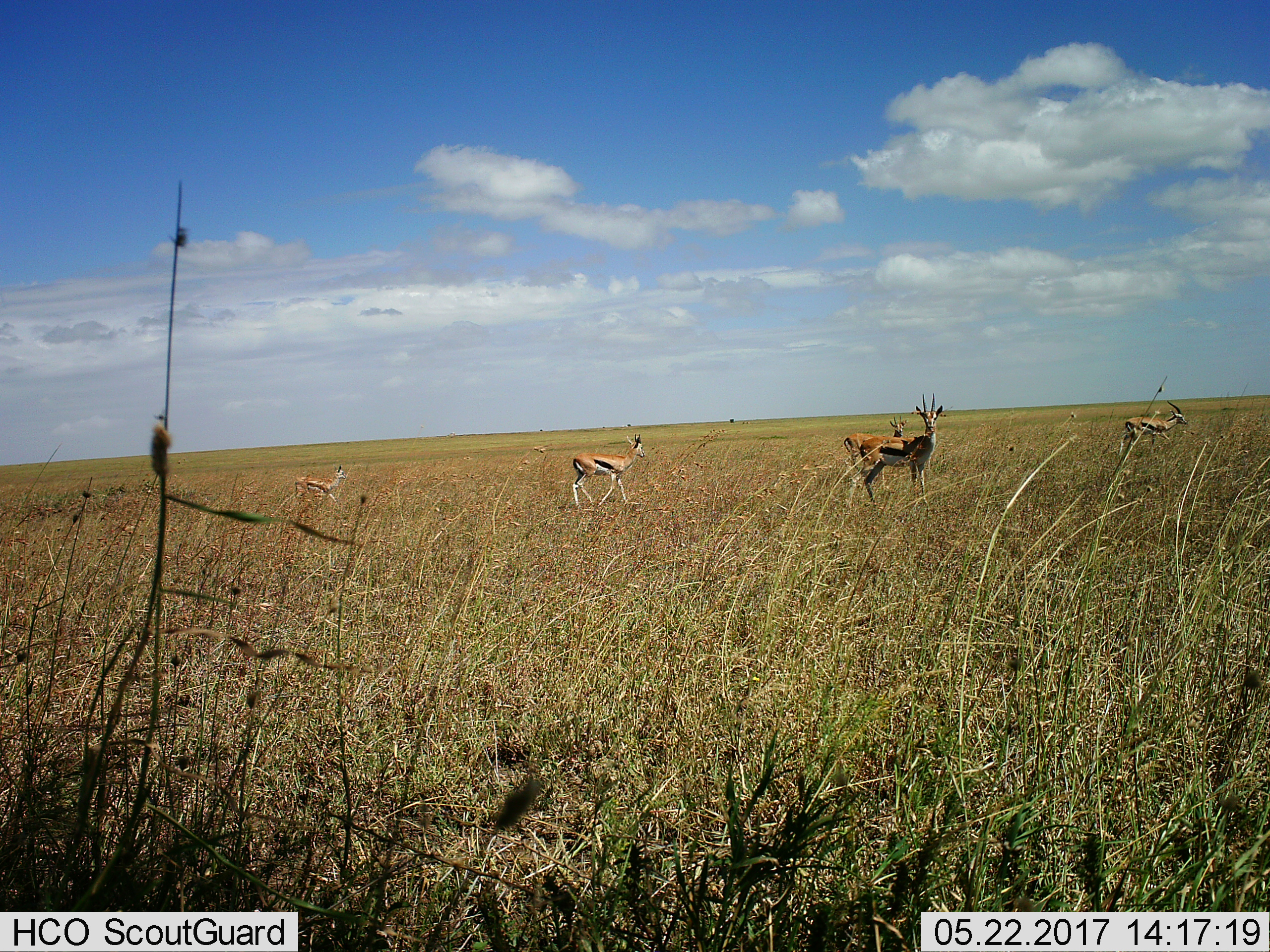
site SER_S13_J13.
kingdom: Animalia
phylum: Chordata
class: Mammalia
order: Artiodactyla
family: Bovidae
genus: Eudorcas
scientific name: Eudorcas thomsonii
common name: thomson's gazelle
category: gazellethomsons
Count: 5.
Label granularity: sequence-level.